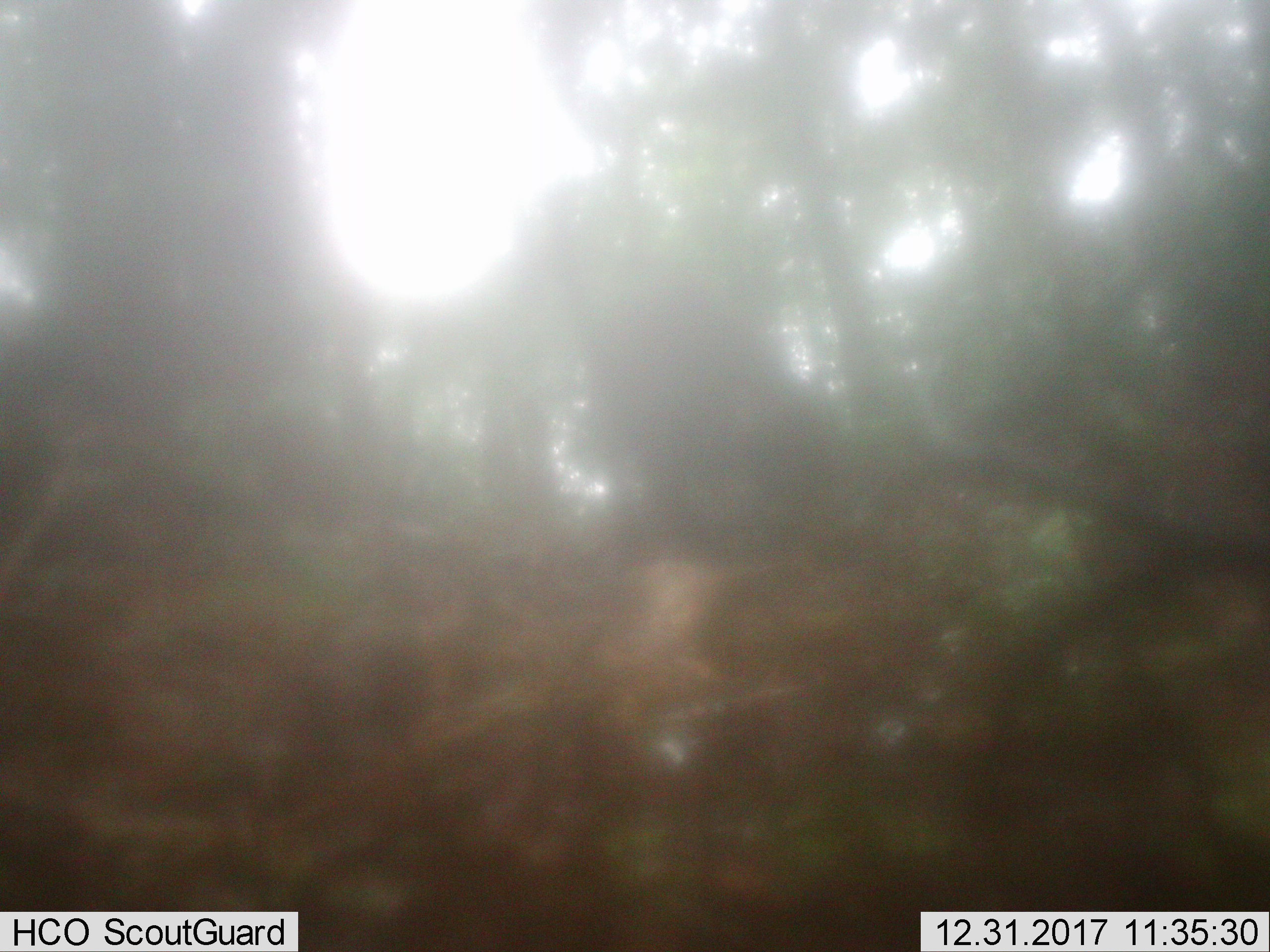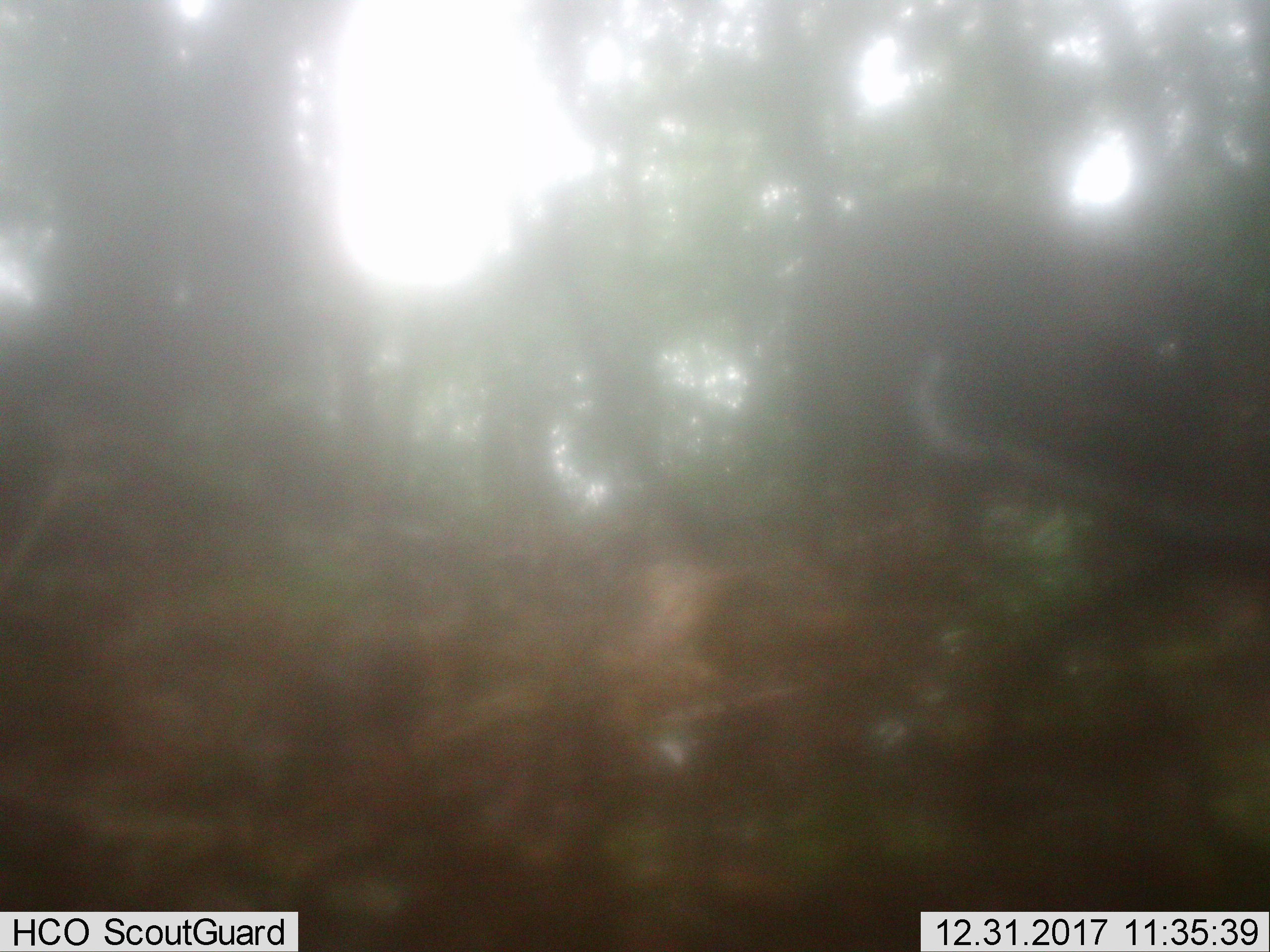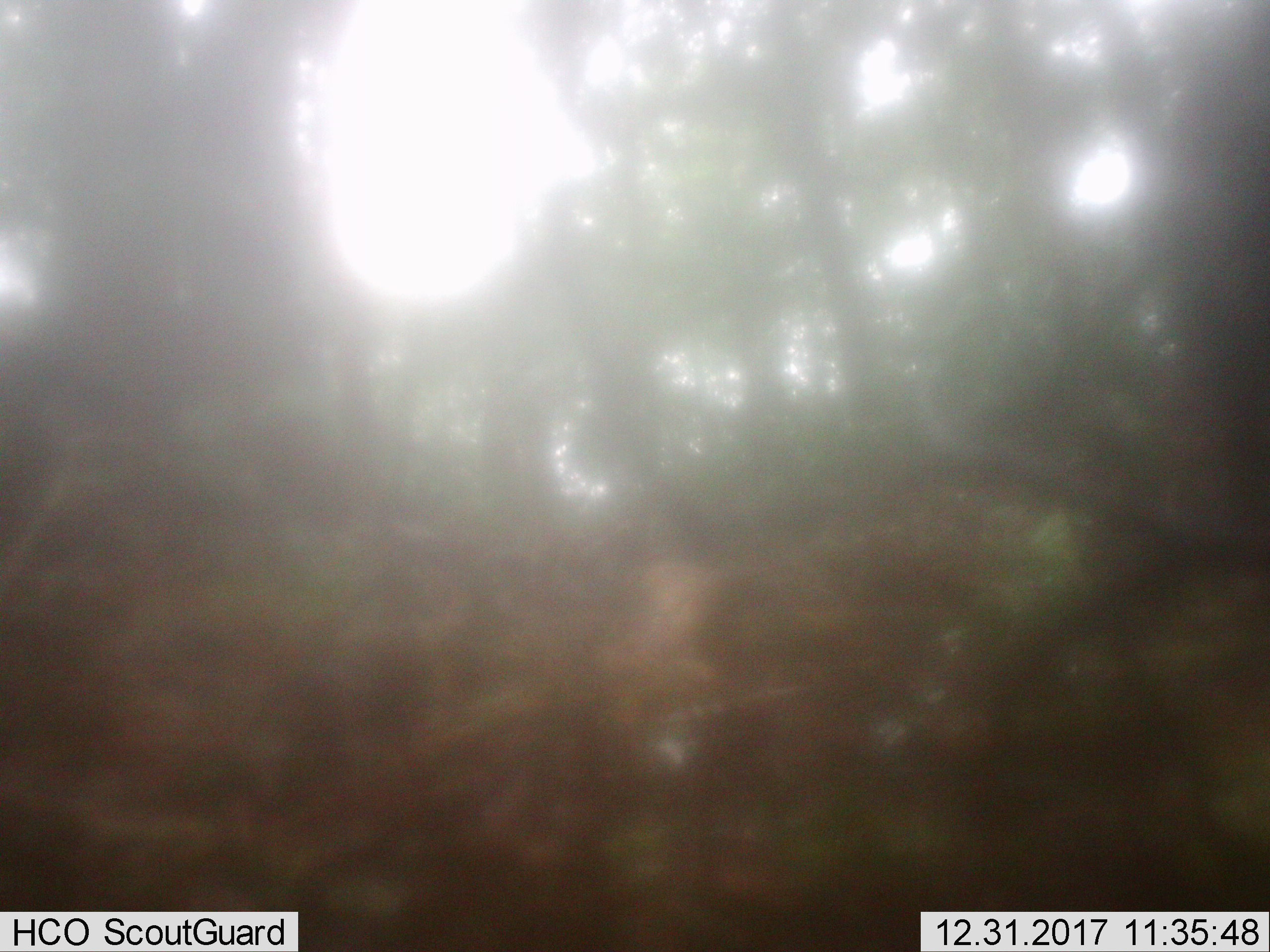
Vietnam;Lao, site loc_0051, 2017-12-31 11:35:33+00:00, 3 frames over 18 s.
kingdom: Animalia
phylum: Chordata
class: Mammalia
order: Artiodactyla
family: Suidae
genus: Sus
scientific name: Sus scrofa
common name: eurasian wild pig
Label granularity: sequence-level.